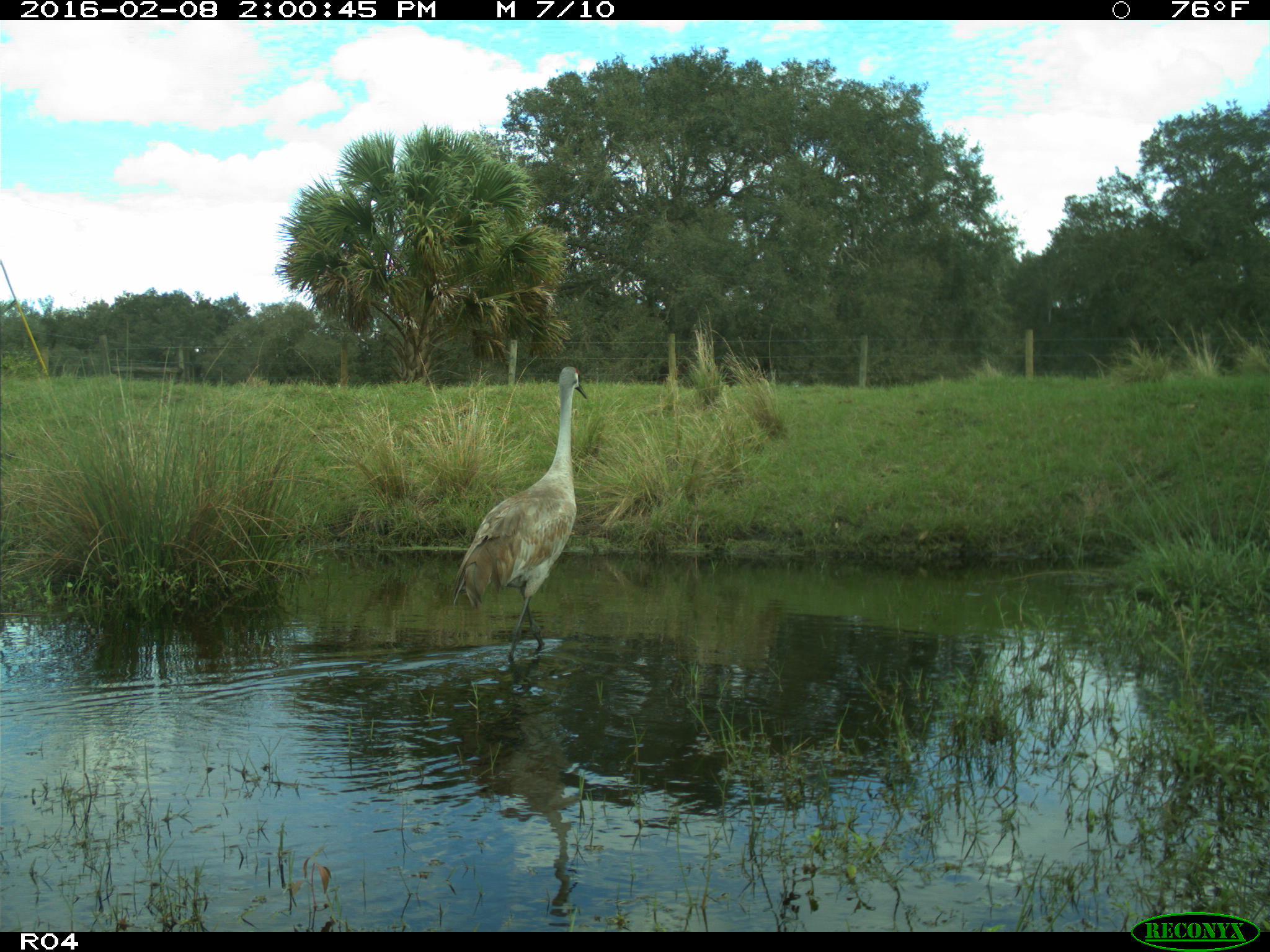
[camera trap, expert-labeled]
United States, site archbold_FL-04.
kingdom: Animalia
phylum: Chordata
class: Aves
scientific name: Aves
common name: birds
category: unidentified bird